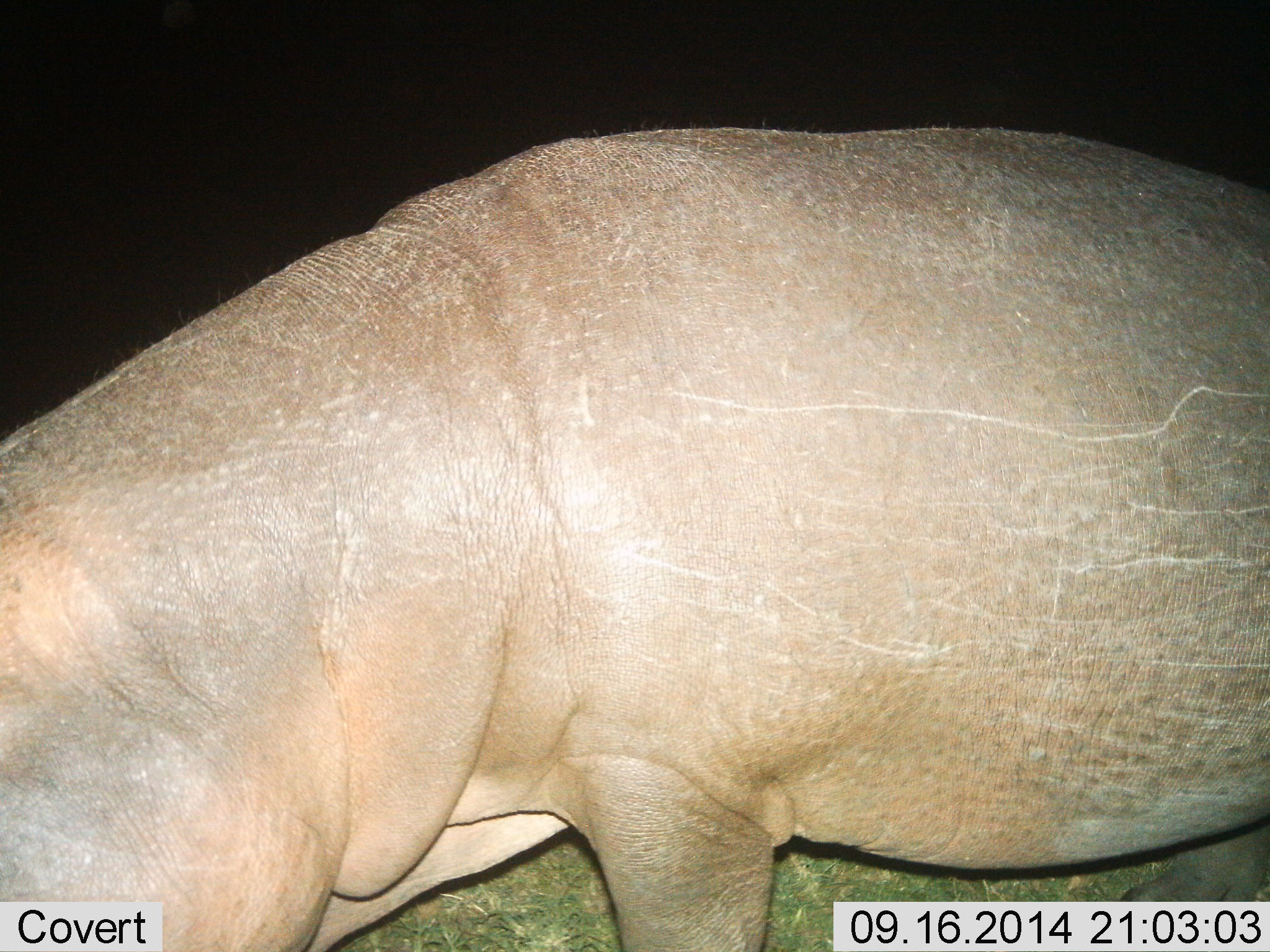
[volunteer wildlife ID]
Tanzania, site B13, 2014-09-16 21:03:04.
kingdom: Animalia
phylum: Chordata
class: Mammalia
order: Artiodactyla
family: Hippopotamidae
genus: Hippopotamus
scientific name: Hippopotamus amphibius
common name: hippopotamus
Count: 1.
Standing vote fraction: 50%.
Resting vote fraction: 0%.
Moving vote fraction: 40%.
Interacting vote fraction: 0%.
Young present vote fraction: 0%.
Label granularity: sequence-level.